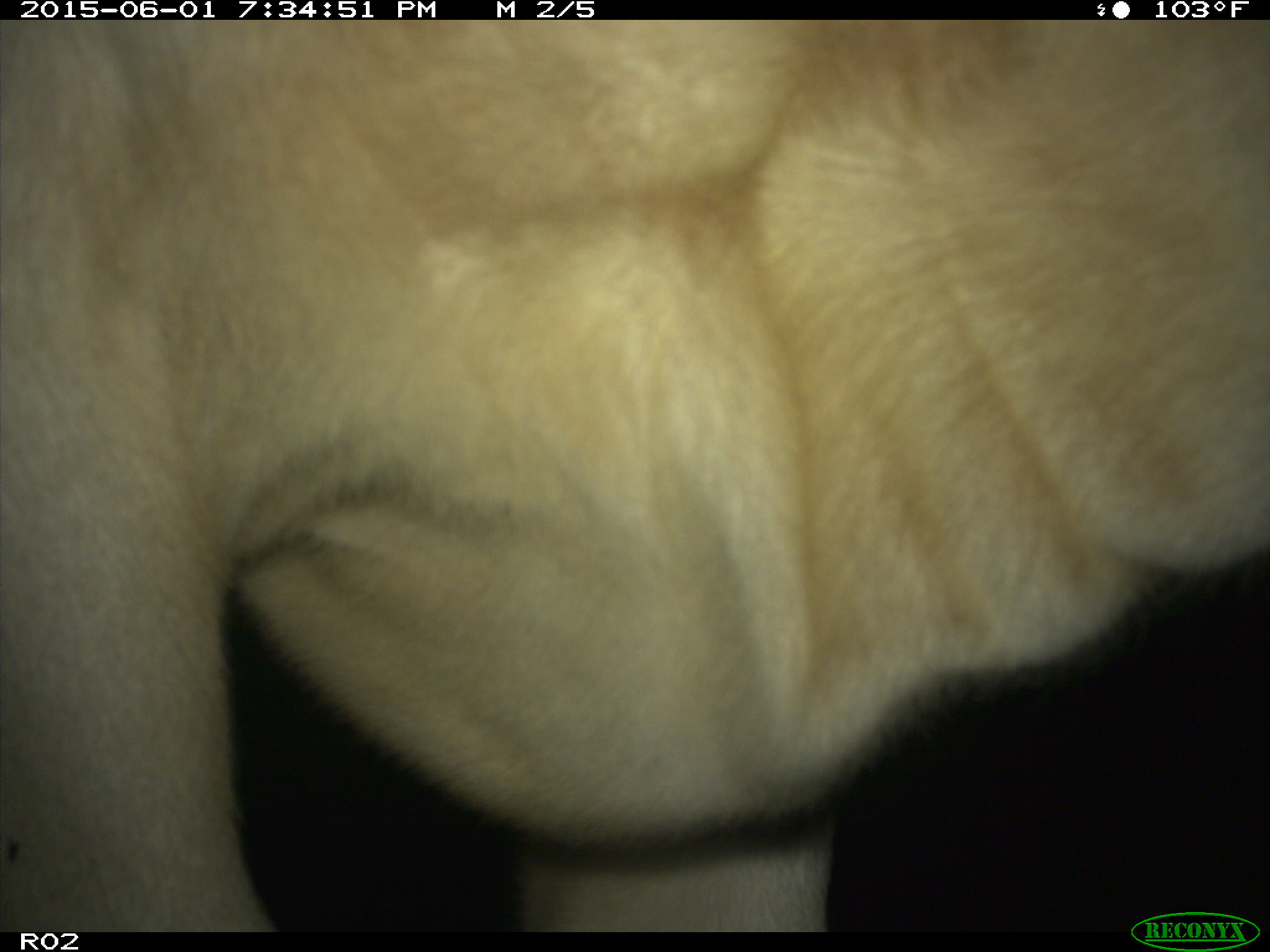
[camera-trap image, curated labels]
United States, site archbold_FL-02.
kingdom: Animalia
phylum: Chordata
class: Mammalia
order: Artiodactyla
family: Bovidae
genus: Bos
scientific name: Bos taurus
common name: domestic cow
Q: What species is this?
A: Bos taurus (domestic cow).